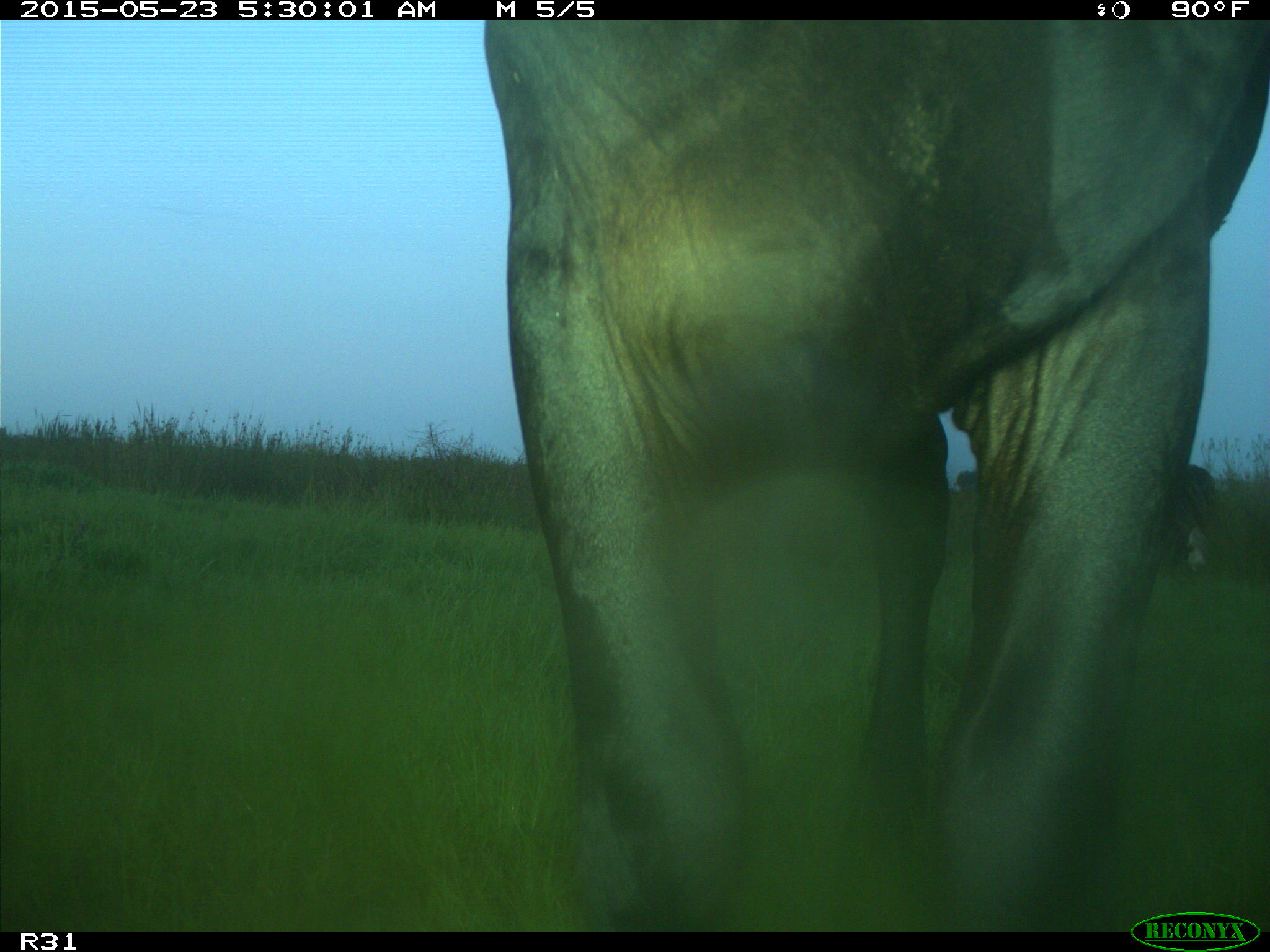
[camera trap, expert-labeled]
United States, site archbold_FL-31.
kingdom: Animalia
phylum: Chordata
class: Mammalia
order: Artiodactyla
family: Bovidae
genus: Bos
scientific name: Bos taurus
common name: domestic cow